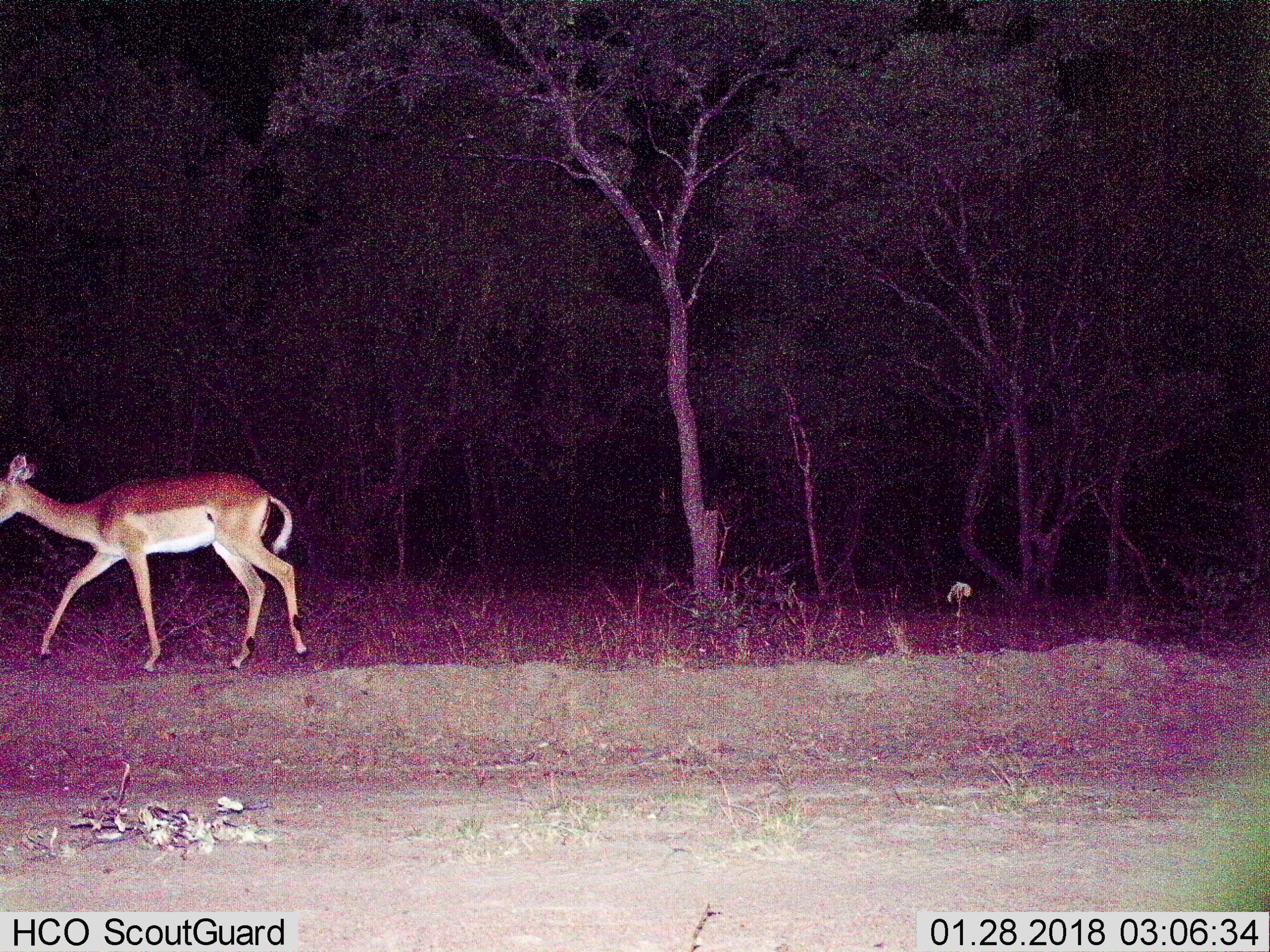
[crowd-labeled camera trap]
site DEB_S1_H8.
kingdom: Animalia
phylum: Chordata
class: Mammalia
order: Artiodactyla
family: Bovidae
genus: Aepyceros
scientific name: Aepyceros melampus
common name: impala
Impala (Aepyceros melampus), count 1. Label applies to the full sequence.